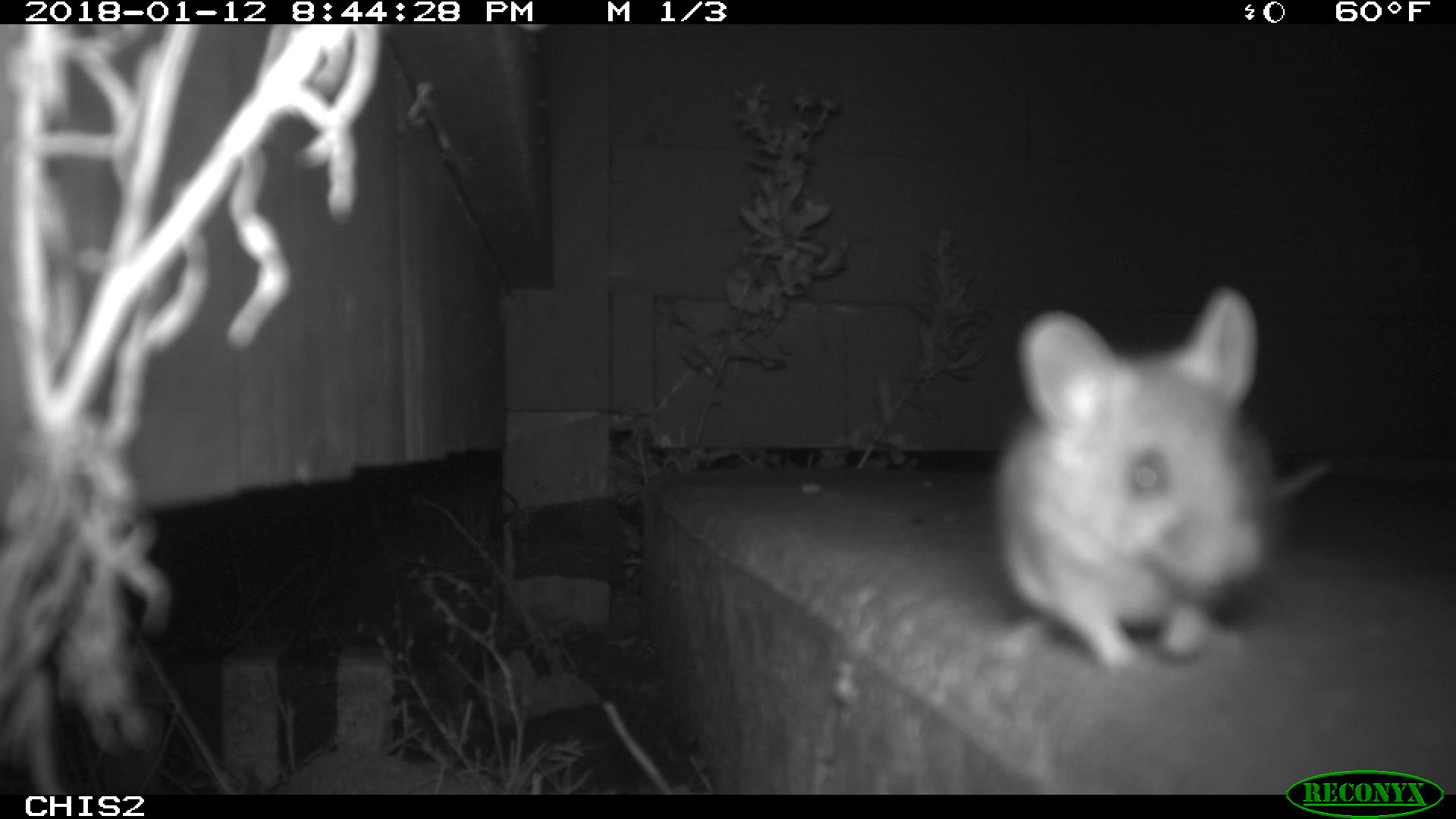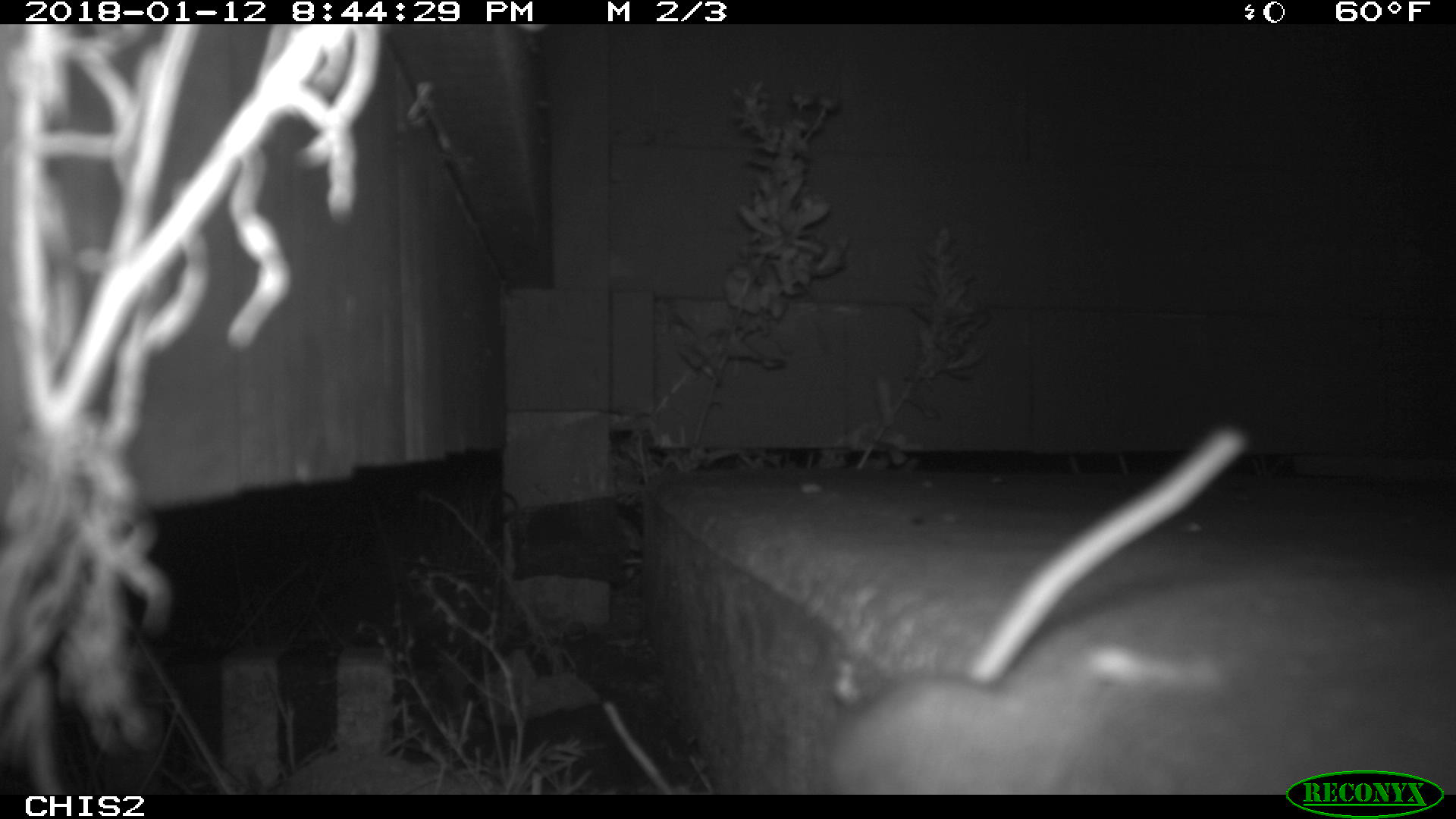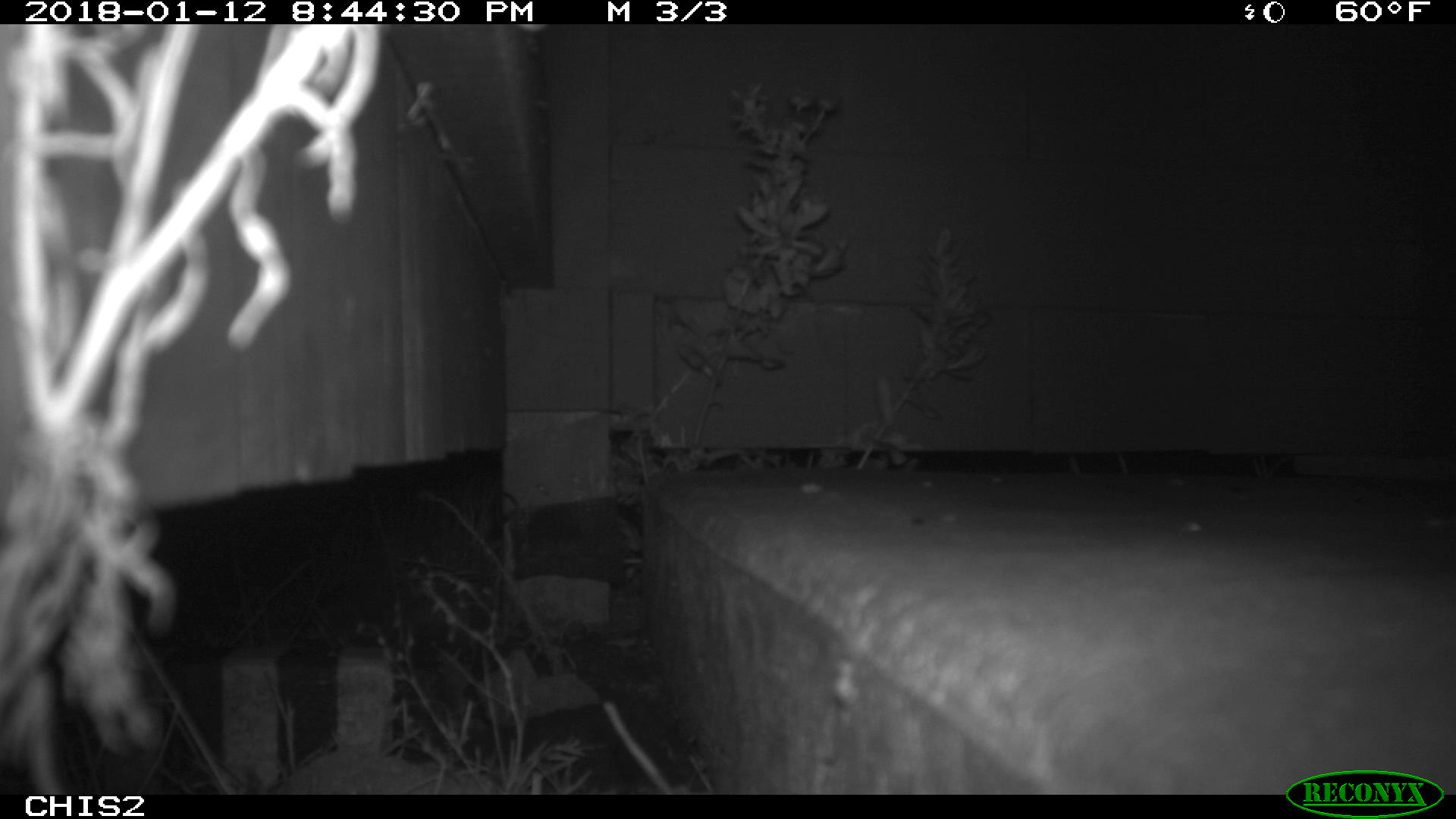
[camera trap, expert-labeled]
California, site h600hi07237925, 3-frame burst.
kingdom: Animalia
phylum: Chordata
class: Mammalia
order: Rodentia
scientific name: Rodentia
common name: rodent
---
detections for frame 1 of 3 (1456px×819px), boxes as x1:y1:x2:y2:
rodent: 998:287:1332:671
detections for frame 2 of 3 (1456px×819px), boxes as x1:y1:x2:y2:
rodent: 823:426:1248:794